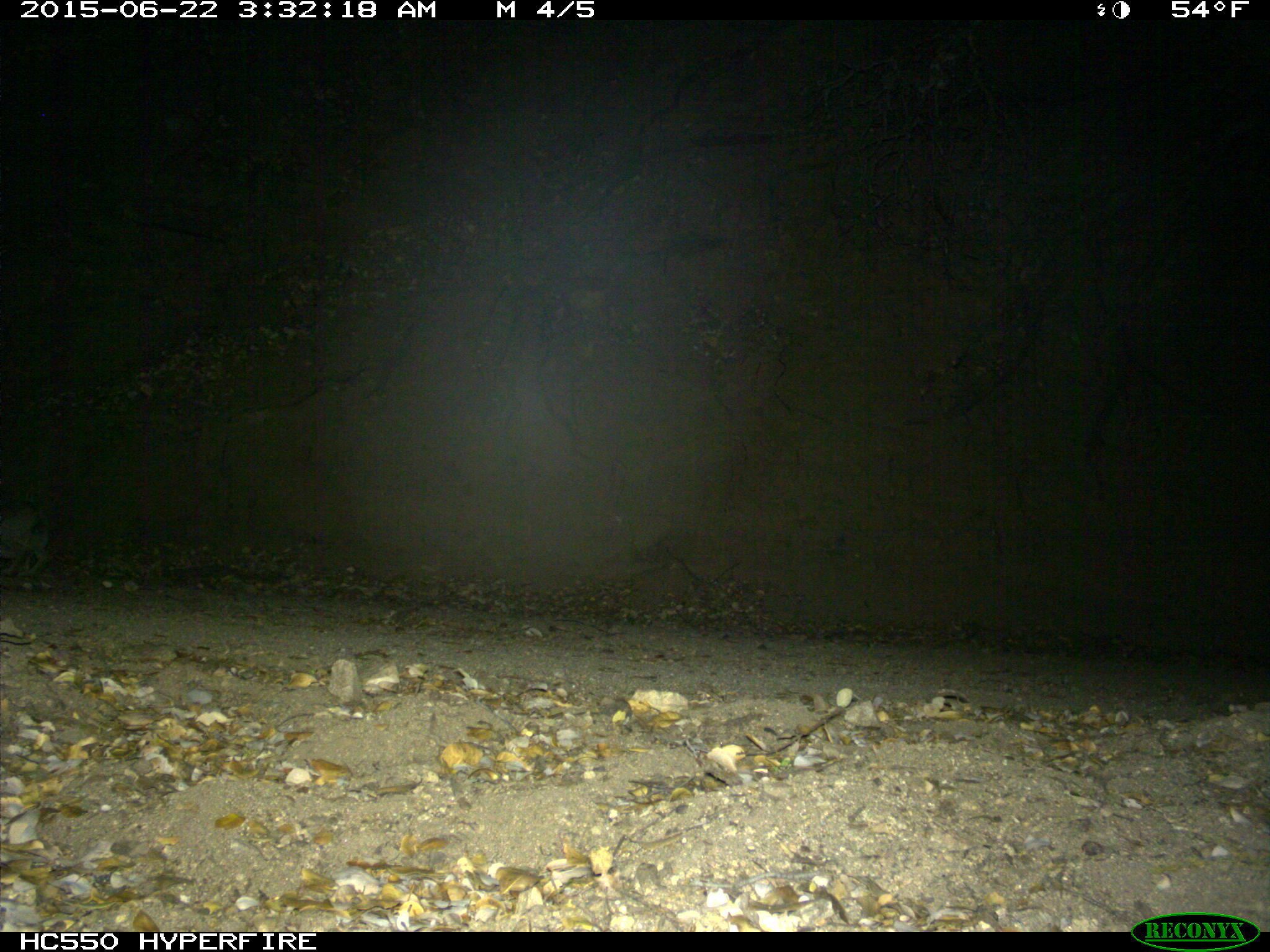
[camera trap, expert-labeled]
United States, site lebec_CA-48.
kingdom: Animalia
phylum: Chordata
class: Mammalia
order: Lagomorpha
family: Leporidae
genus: Lepus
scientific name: Lepus californicus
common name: black-tailed jackrabbit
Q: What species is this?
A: Lepus californicus (black-tailed jackrabbit).